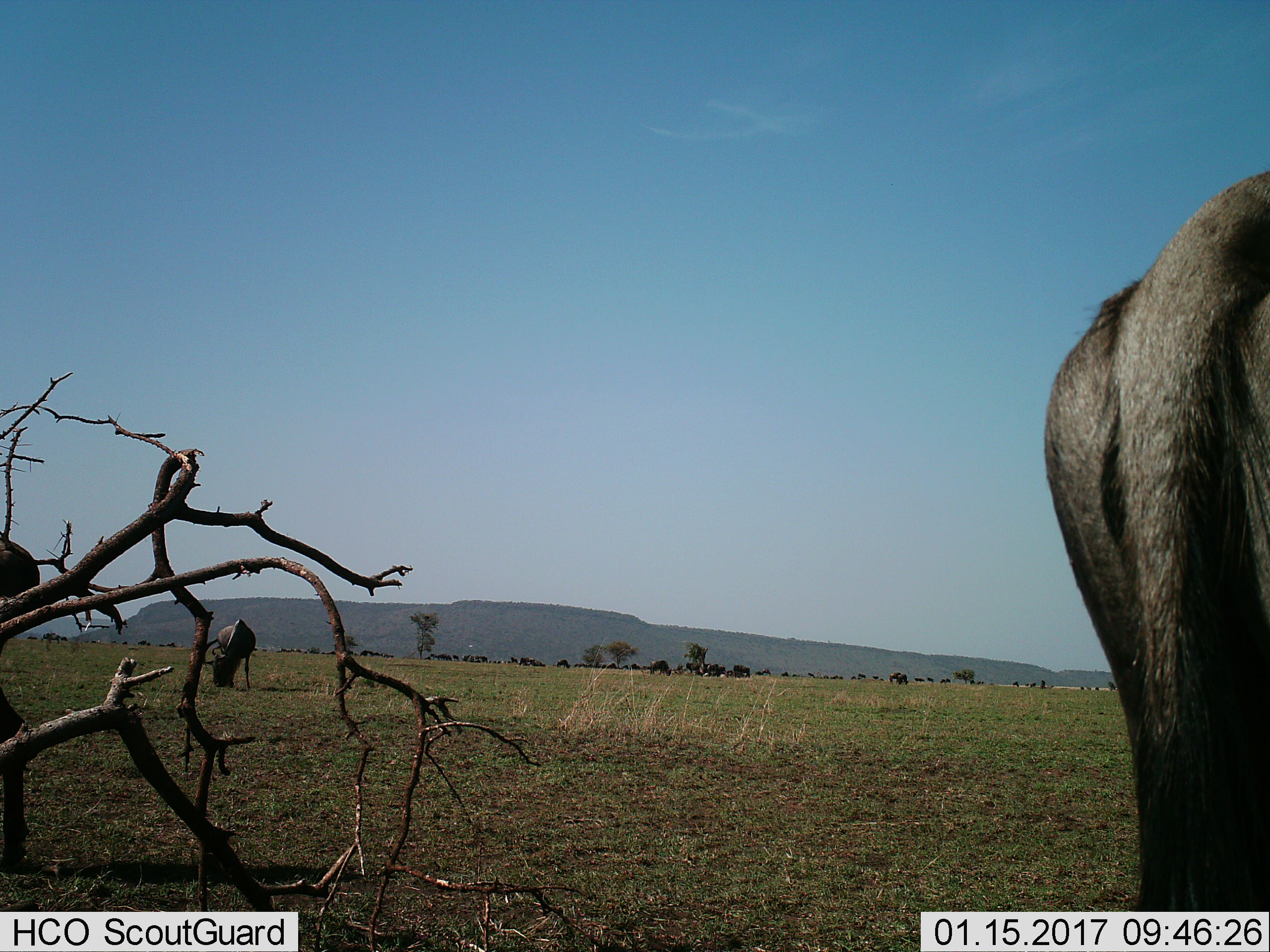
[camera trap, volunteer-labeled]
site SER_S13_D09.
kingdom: Animalia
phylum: Chordata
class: Mammalia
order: Artiodactyla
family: Bovidae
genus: Connochaetes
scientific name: Connochaetes taurinus taurinus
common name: blue wildebeest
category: wildebeestblue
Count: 11-50.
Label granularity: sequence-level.